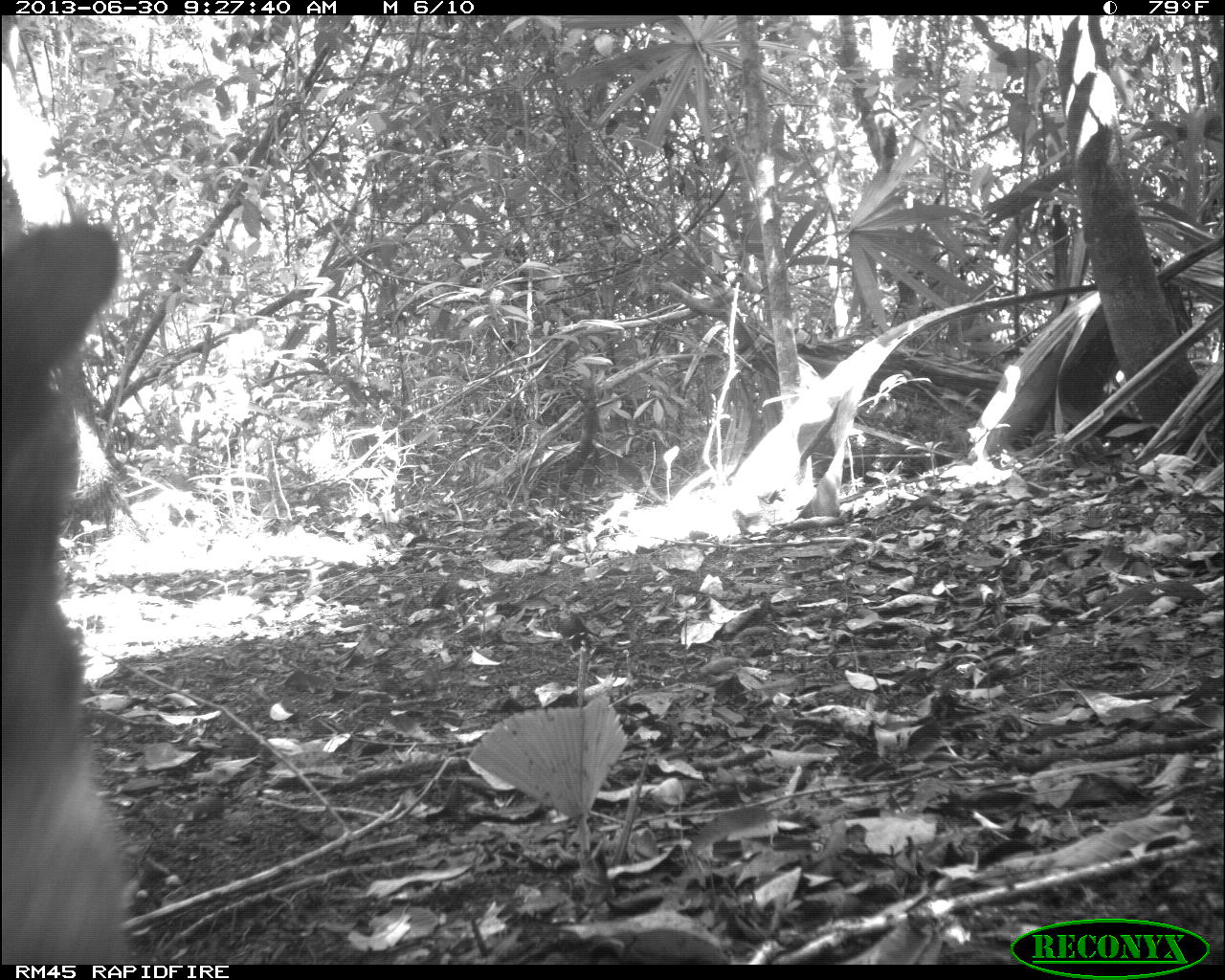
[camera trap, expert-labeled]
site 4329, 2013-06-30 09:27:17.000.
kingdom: Animalia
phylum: Chordata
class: Mammalia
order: Artiodactyla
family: Tayassuidae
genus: Tayassu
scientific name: Tayassu pecari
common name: white-lipped peccary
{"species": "Tayassu pecari (white-lipped peccary)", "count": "3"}